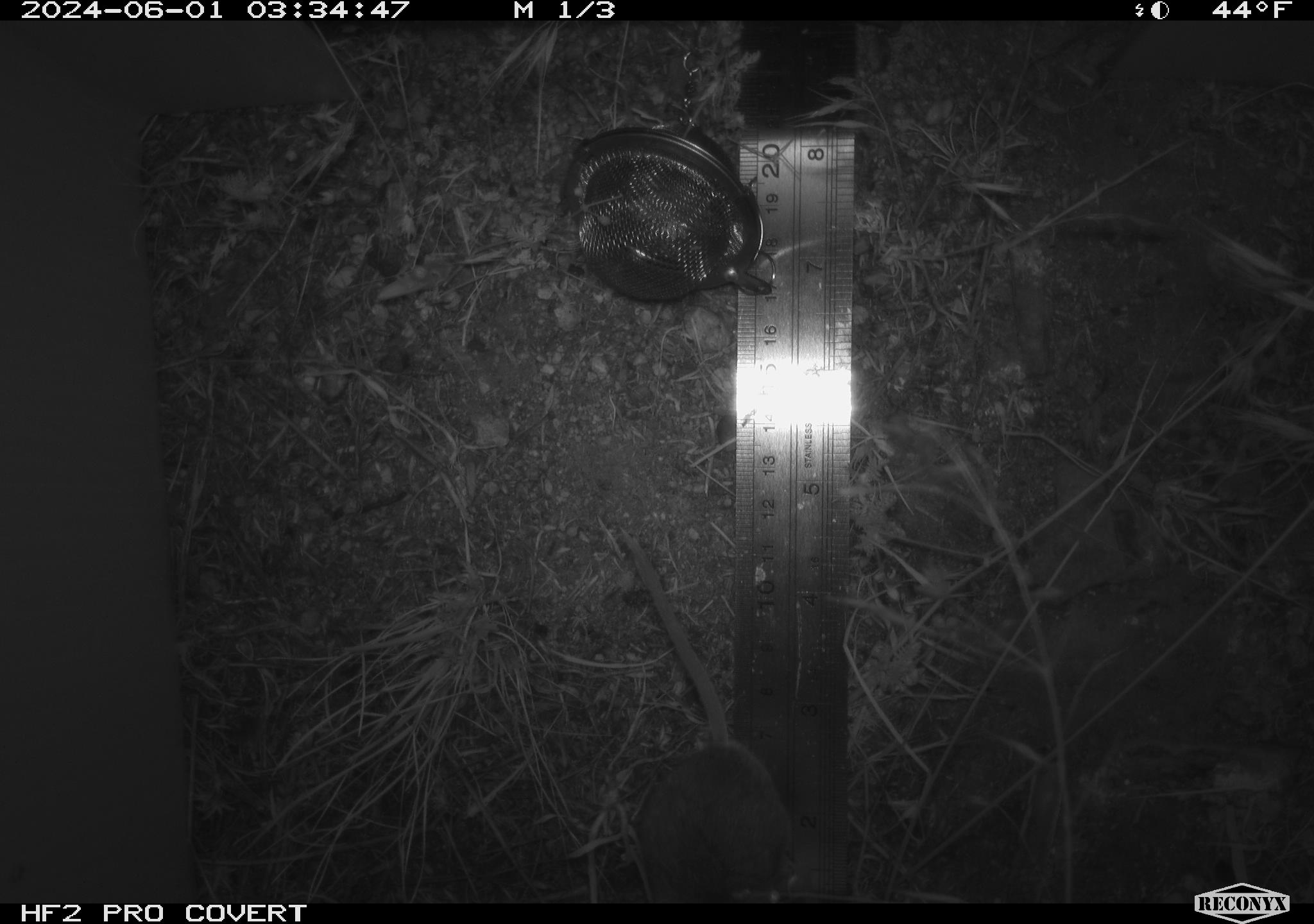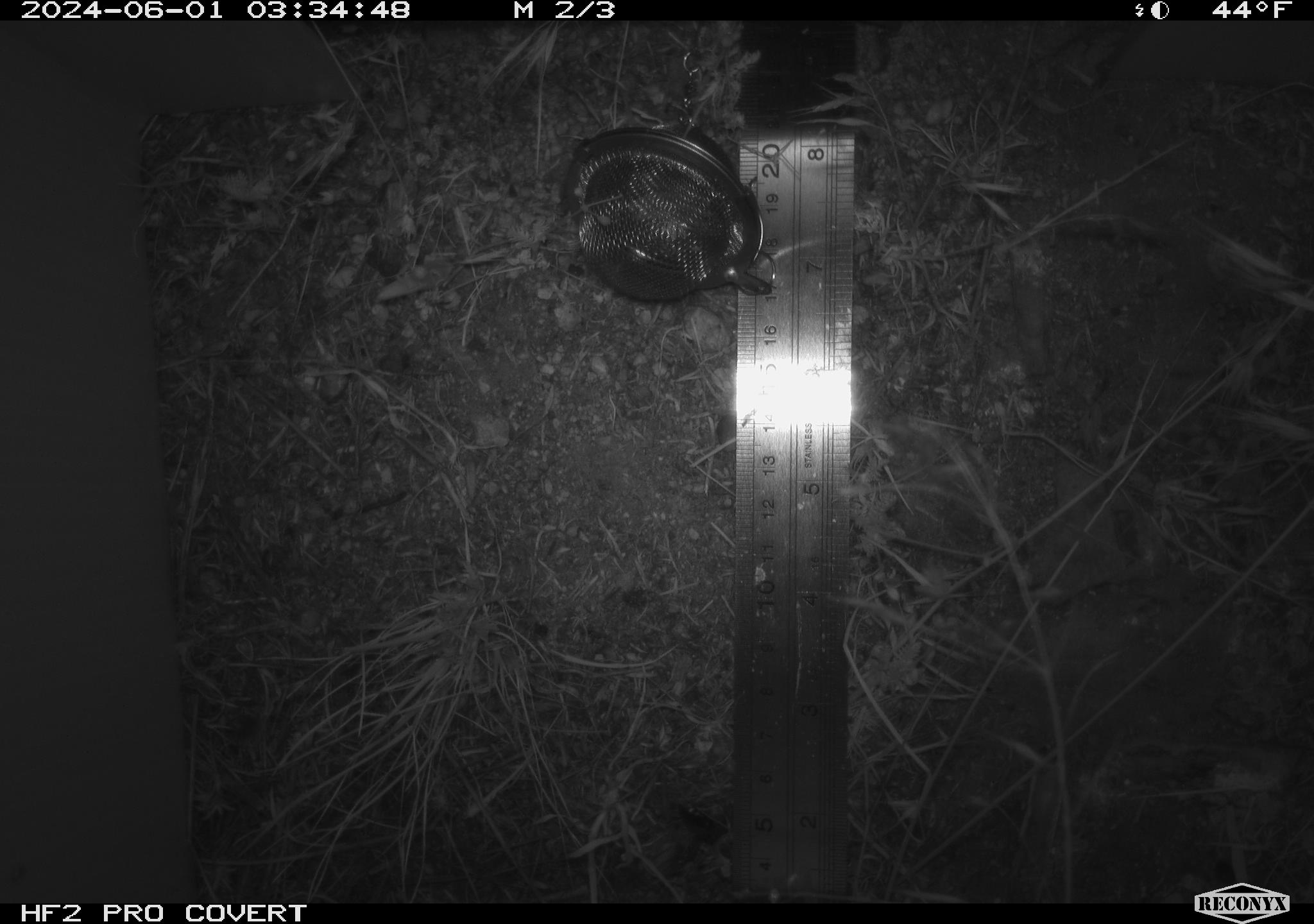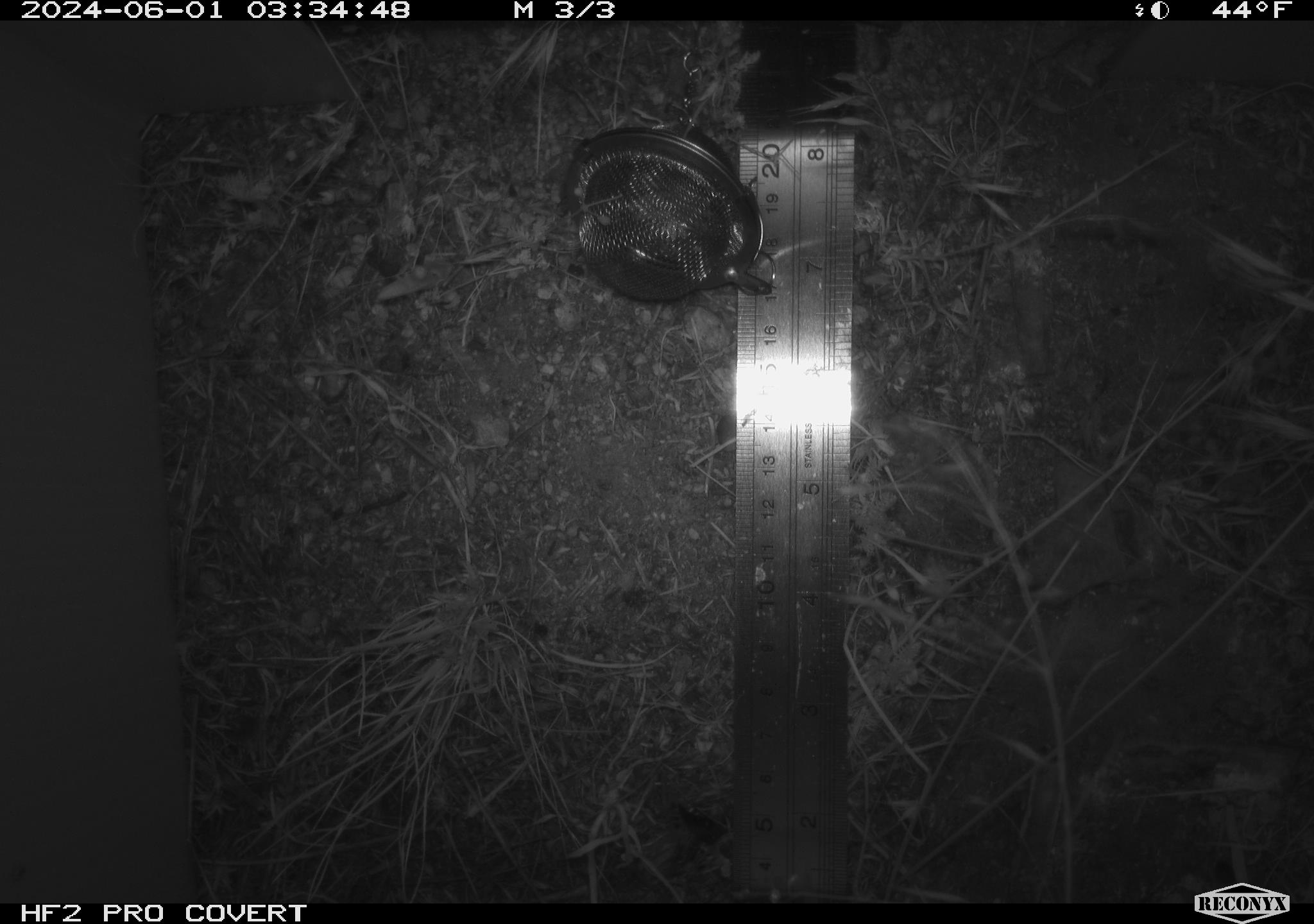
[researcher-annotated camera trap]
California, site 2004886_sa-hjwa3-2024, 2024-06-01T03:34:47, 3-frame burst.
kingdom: Animalia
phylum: Chordata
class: Mammalia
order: Rodentia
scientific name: Rodentia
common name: rodent